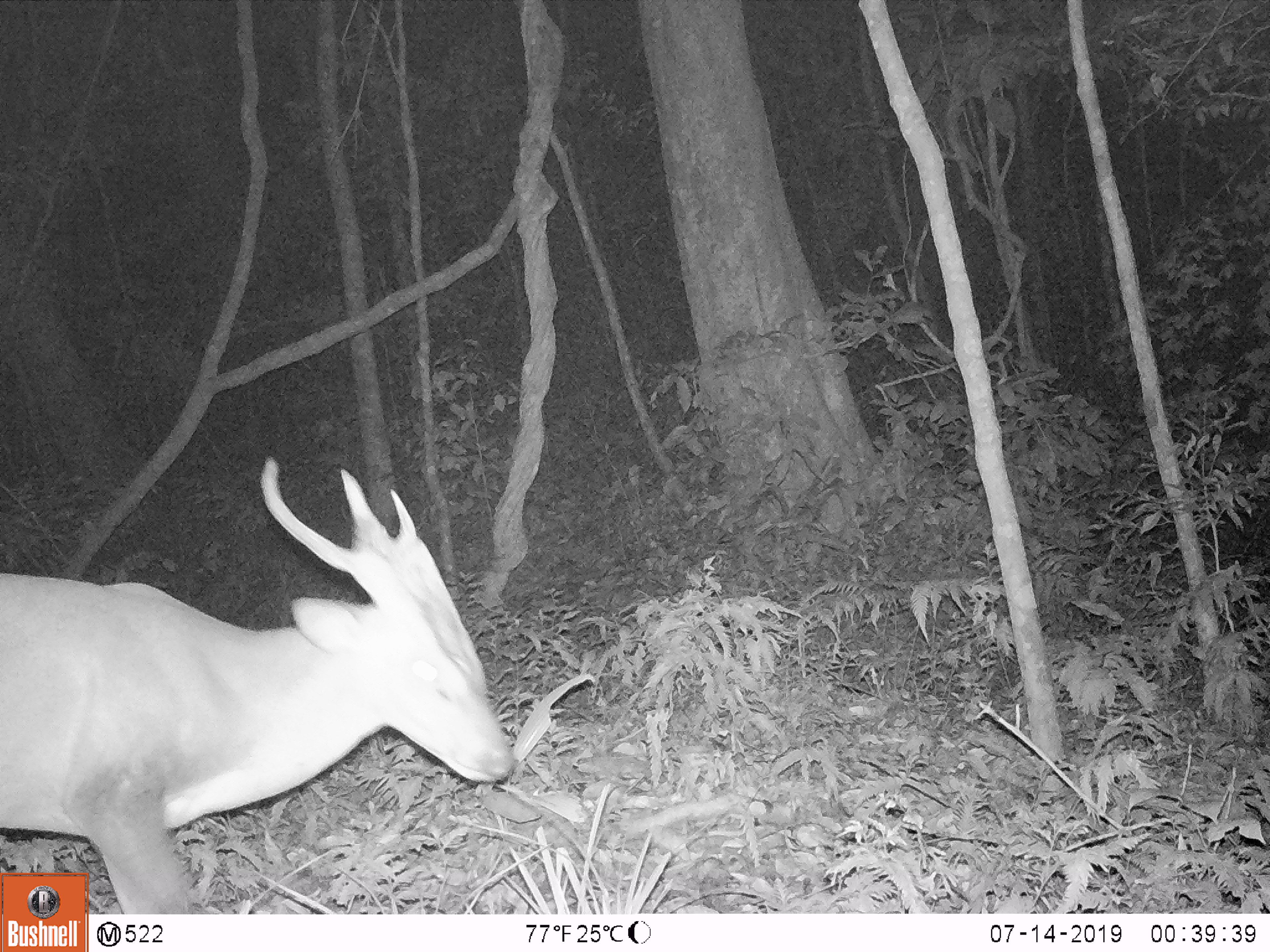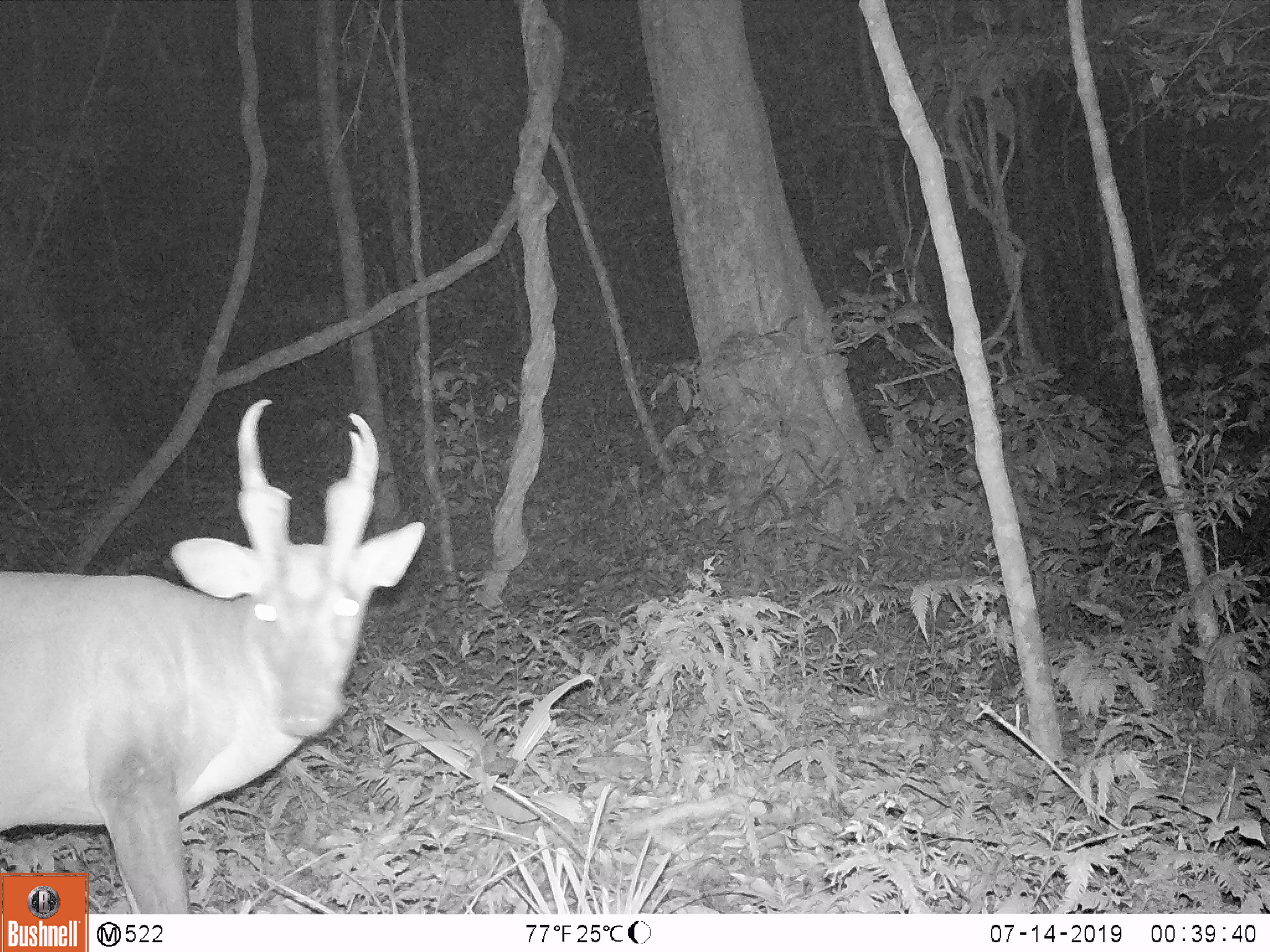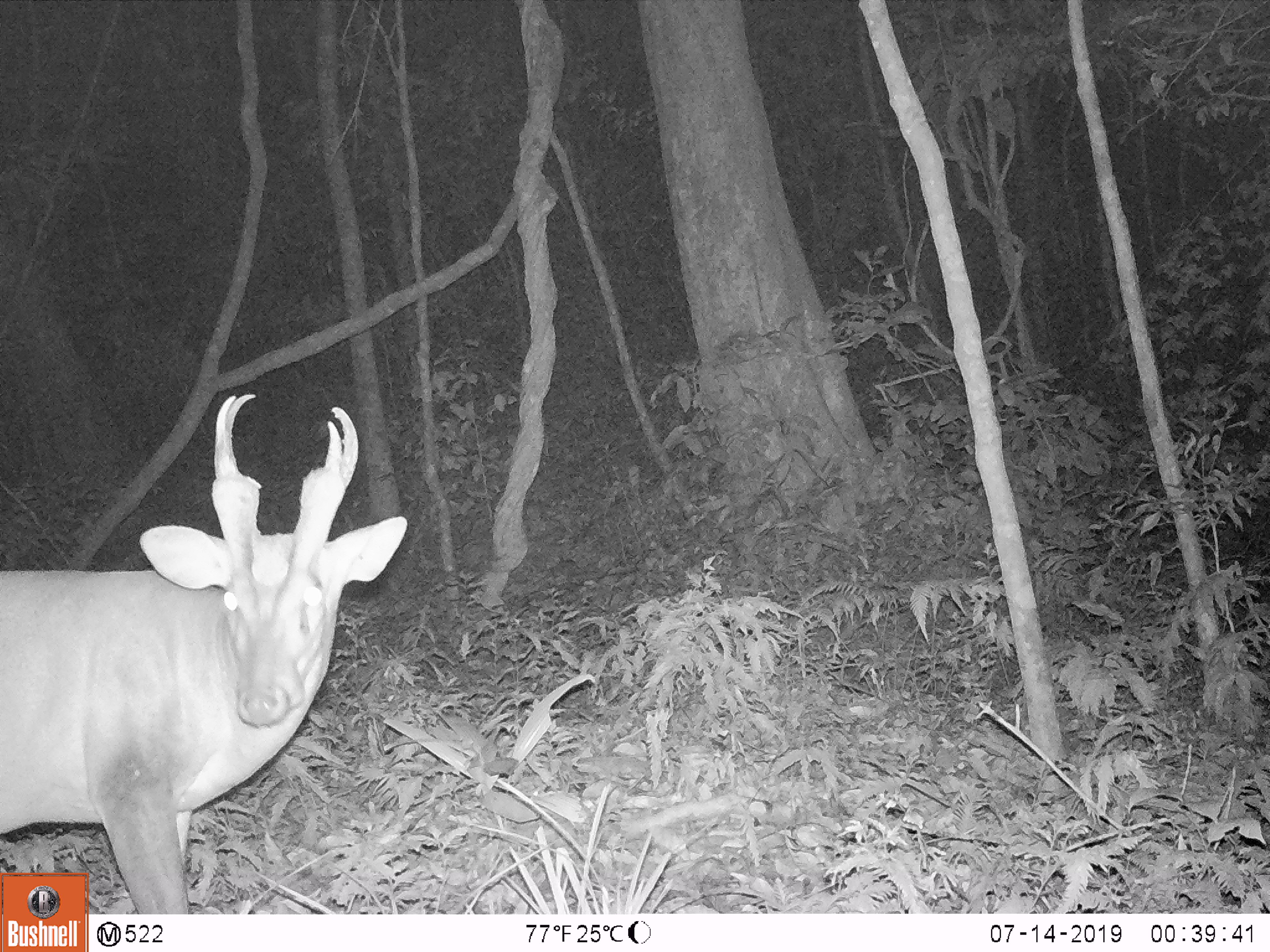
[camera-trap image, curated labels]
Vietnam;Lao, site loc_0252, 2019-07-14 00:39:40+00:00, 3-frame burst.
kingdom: Animalia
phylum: Chordata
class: Mammalia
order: Artiodactyla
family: Cervidae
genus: Muntiacus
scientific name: Muntiacus vuquangensis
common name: large-antlered muntjac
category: large antlered muntjac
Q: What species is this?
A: Large antlered muntjac (large-antlered muntjac) (Muntiacus vuquangensis).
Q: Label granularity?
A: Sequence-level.